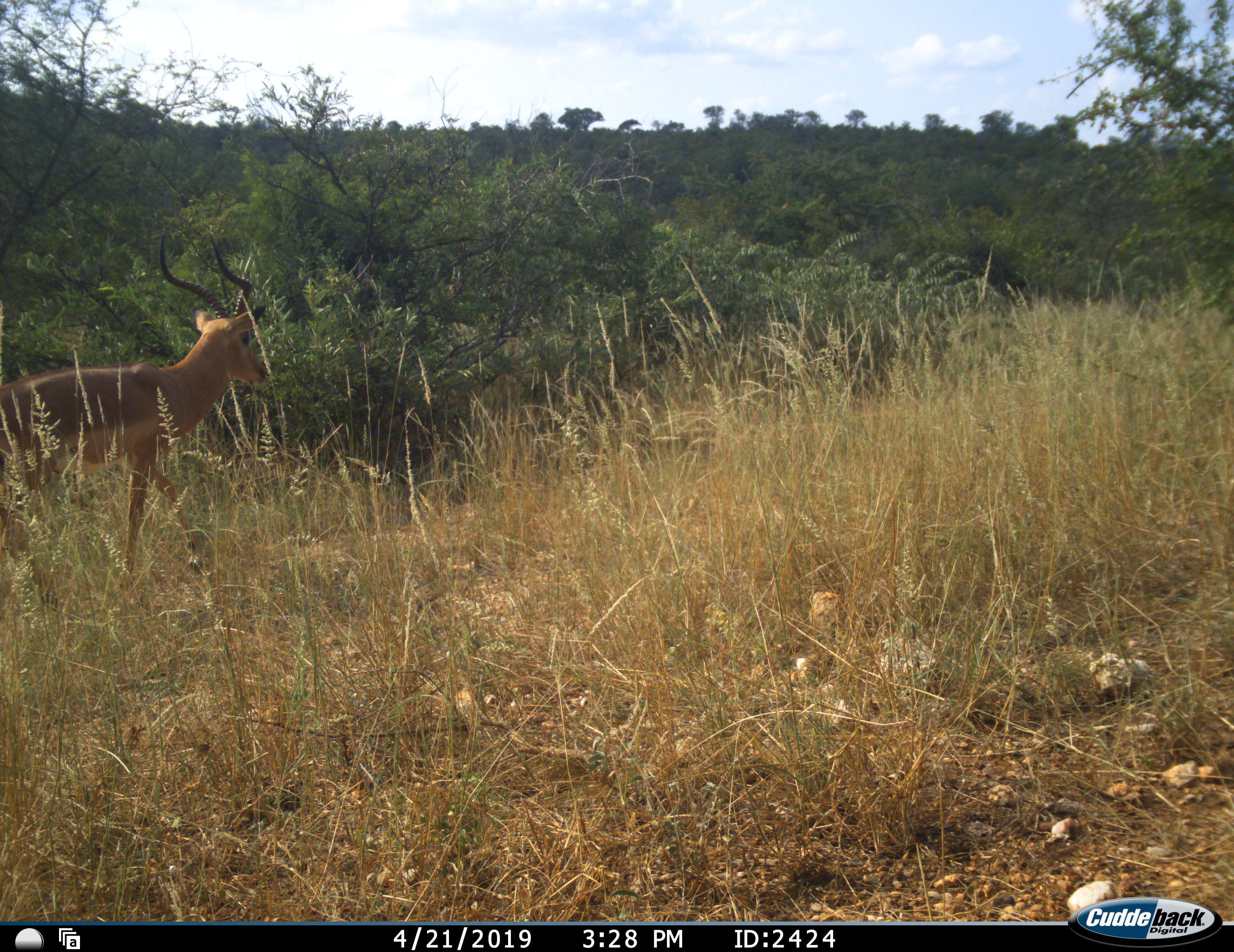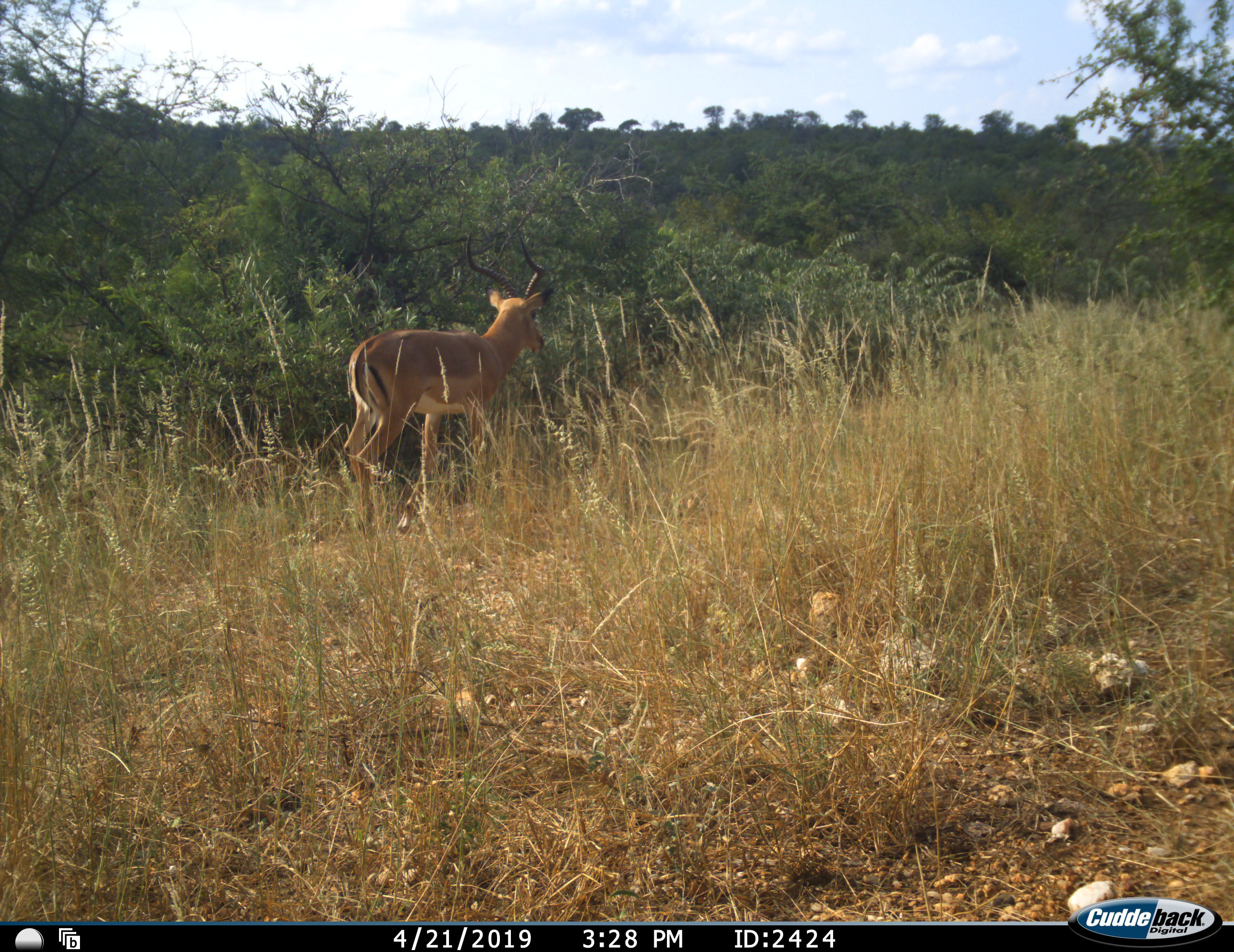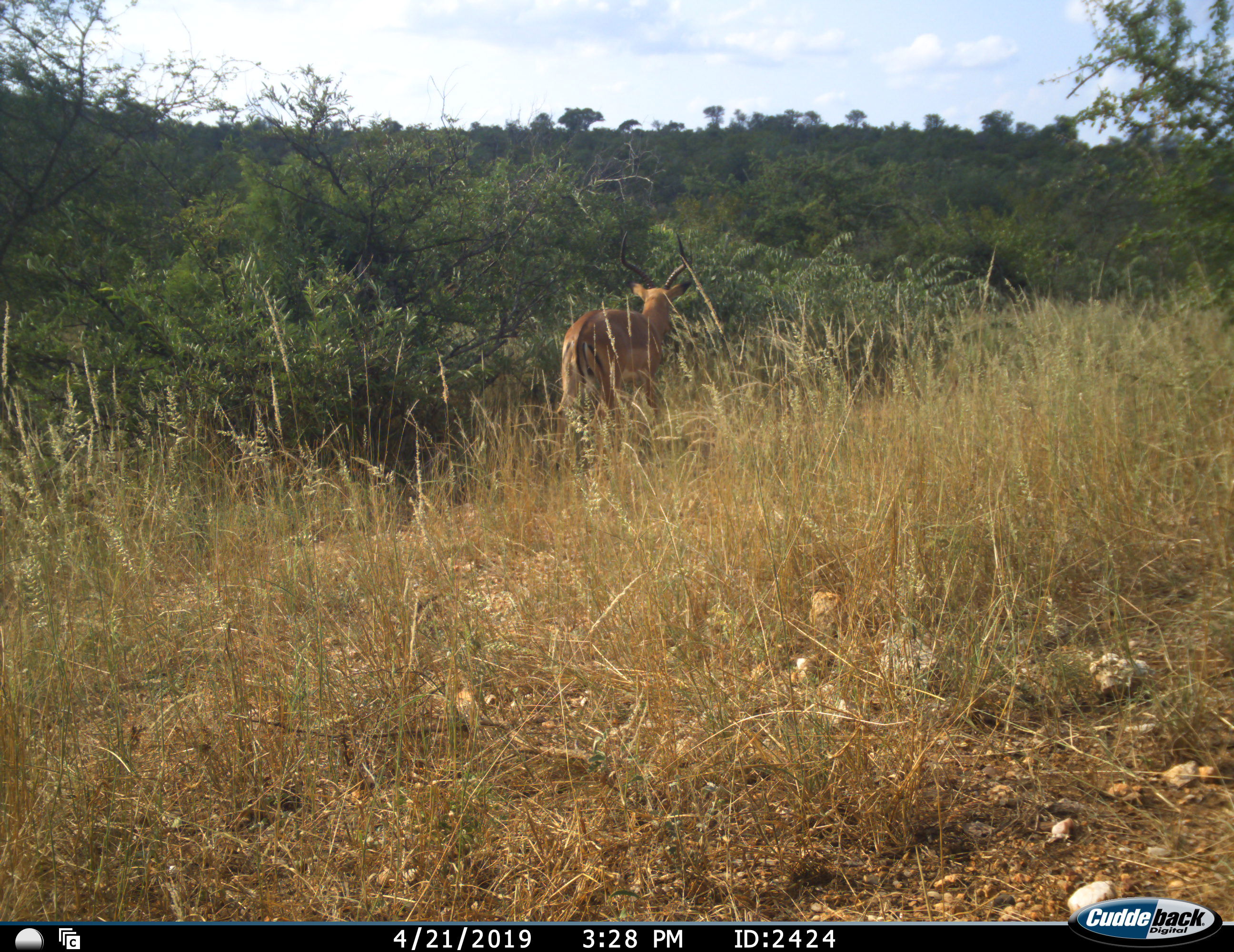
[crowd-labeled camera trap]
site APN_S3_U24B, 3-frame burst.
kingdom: Animalia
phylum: Chordata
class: Mammalia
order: Artiodactyla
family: Bovidae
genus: Aepyceros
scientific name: Aepyceros melampus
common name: impala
Impala (Aepyceros melampus), count 1. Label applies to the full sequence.